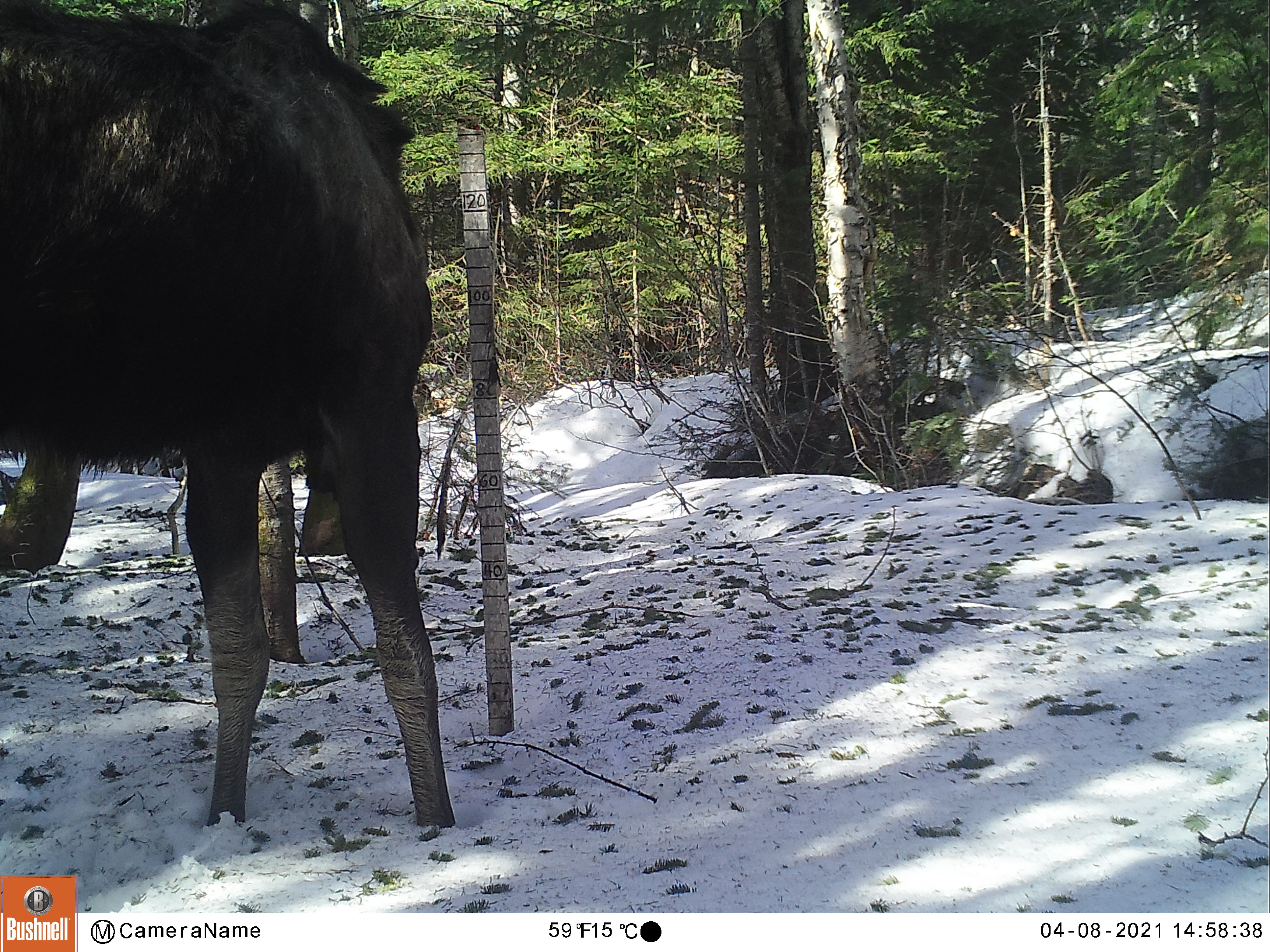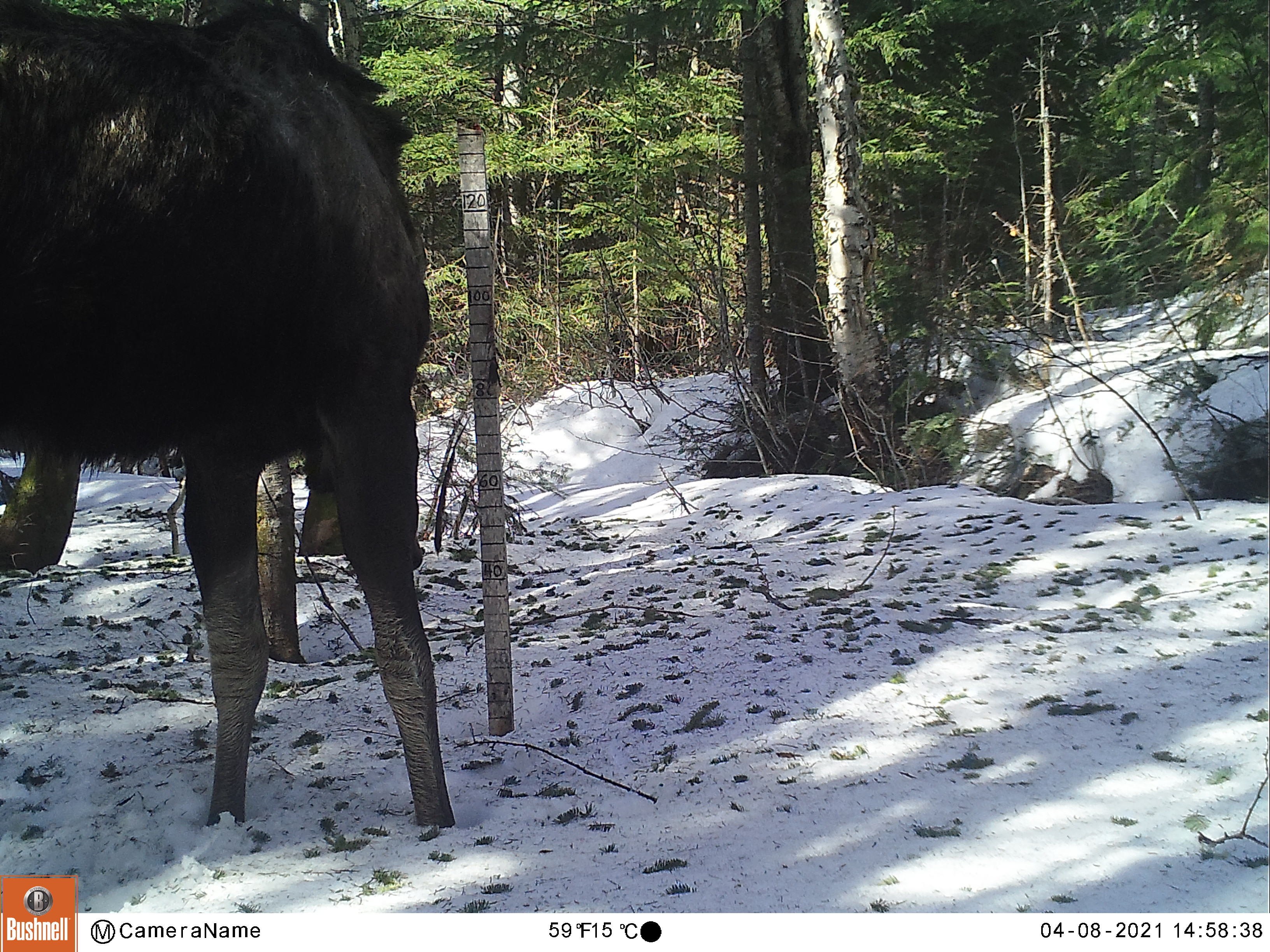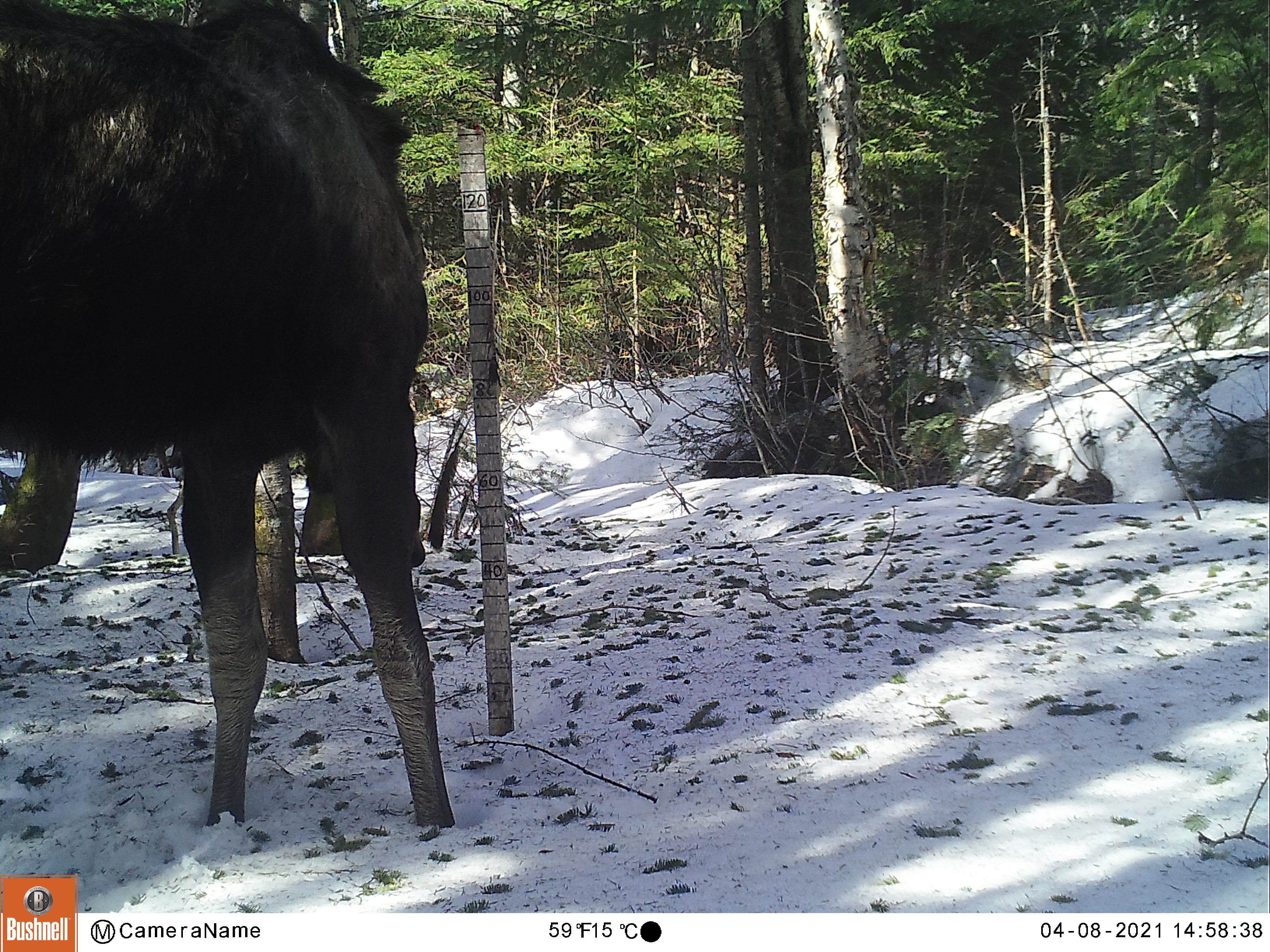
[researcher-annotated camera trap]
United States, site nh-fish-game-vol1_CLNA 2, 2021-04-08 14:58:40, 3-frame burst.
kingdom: Animalia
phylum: Chordata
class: Mammalia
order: Artiodactyla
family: Cervidae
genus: Alces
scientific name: Alces alces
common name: moose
Moose (Alces alces).